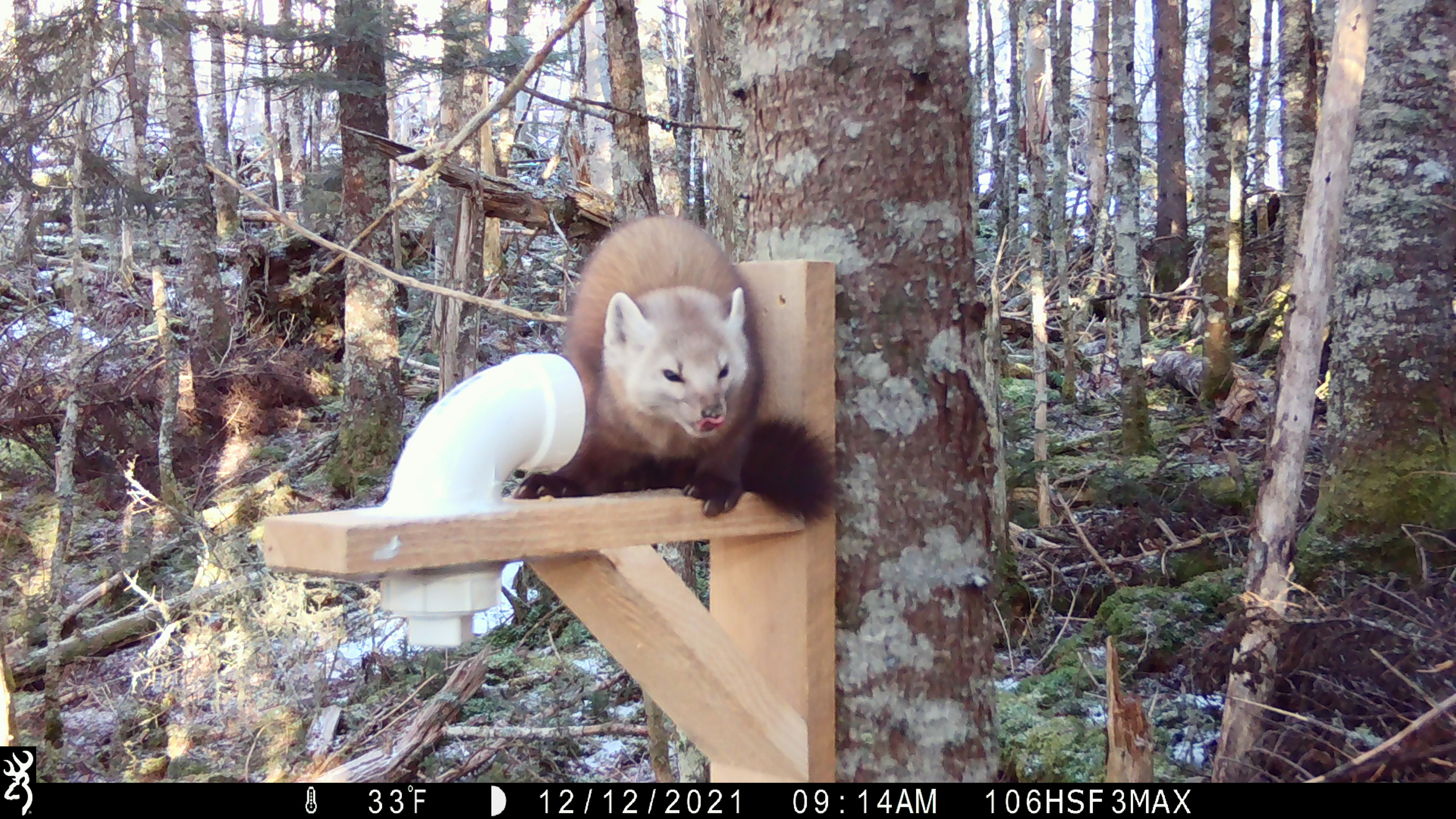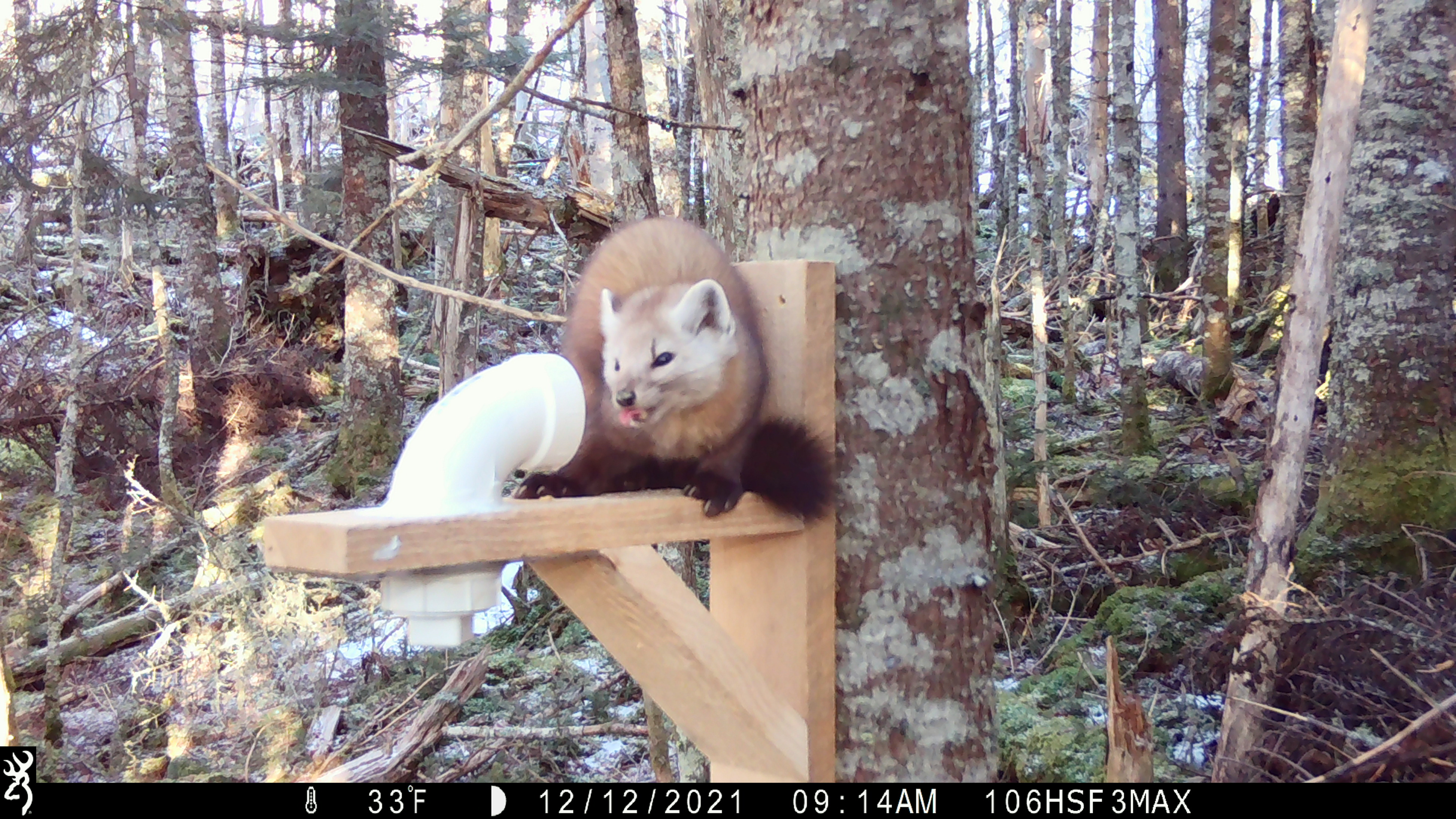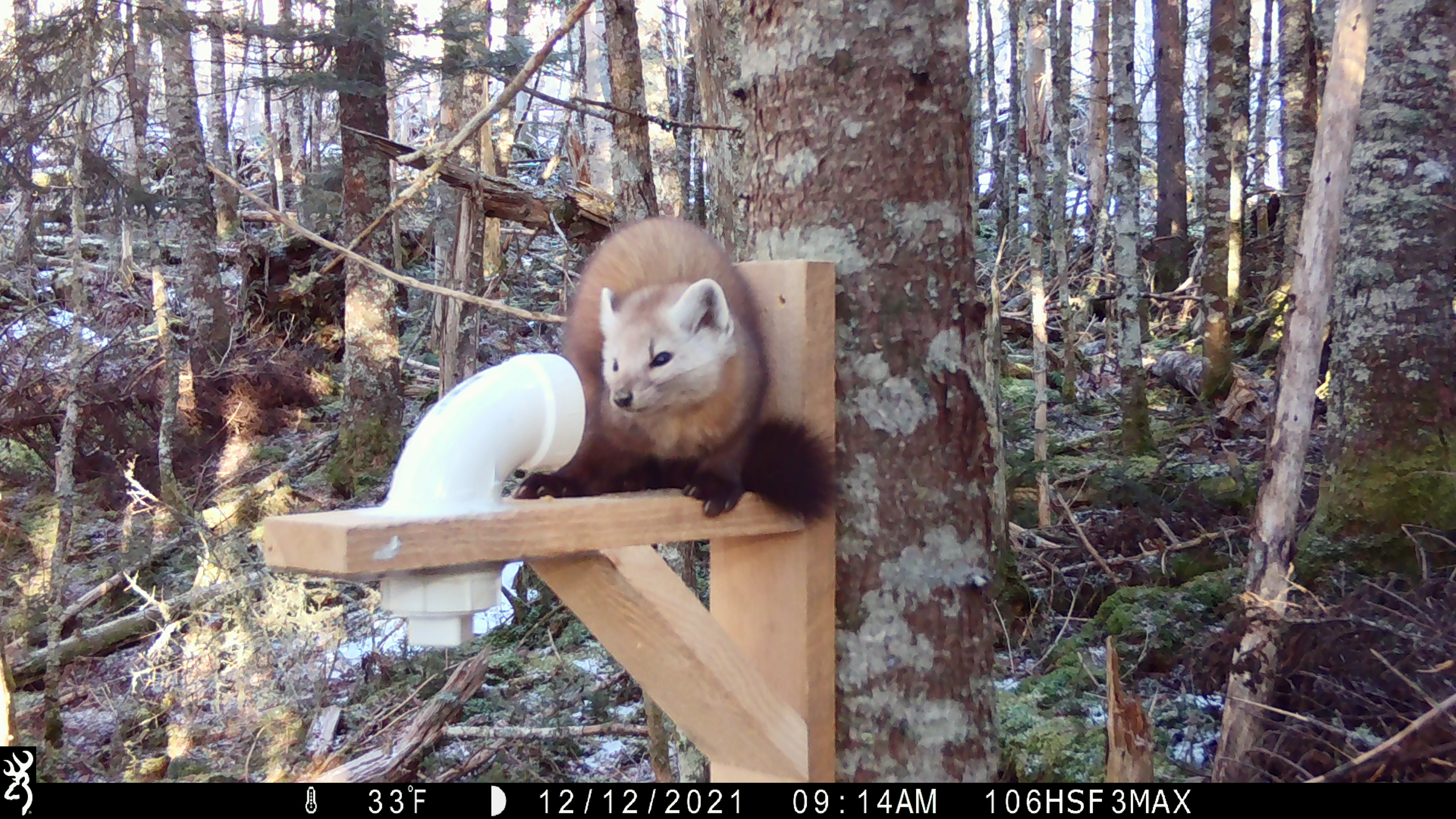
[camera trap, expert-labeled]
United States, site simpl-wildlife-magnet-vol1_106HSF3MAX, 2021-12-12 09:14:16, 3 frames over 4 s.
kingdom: Animalia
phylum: Chordata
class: Mammalia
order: Carnivora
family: Mustelidae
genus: Martes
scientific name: Martes americana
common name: american marten